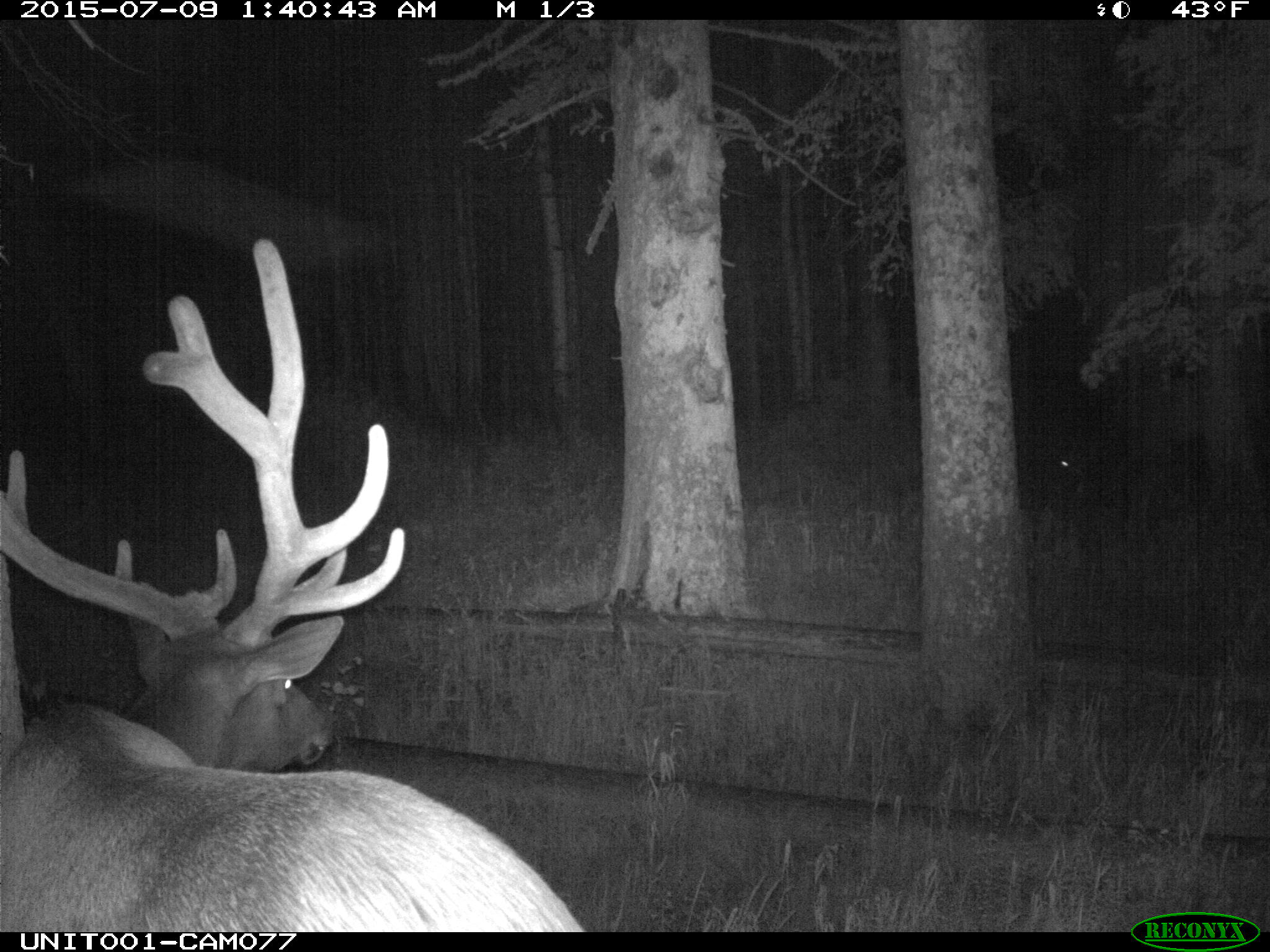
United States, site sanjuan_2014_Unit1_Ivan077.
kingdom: Animalia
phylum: Chordata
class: Mammalia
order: Artiodactyla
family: Cervidae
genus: Cervus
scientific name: Cervus elaphus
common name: red deer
Cervus elaphus (red deer).